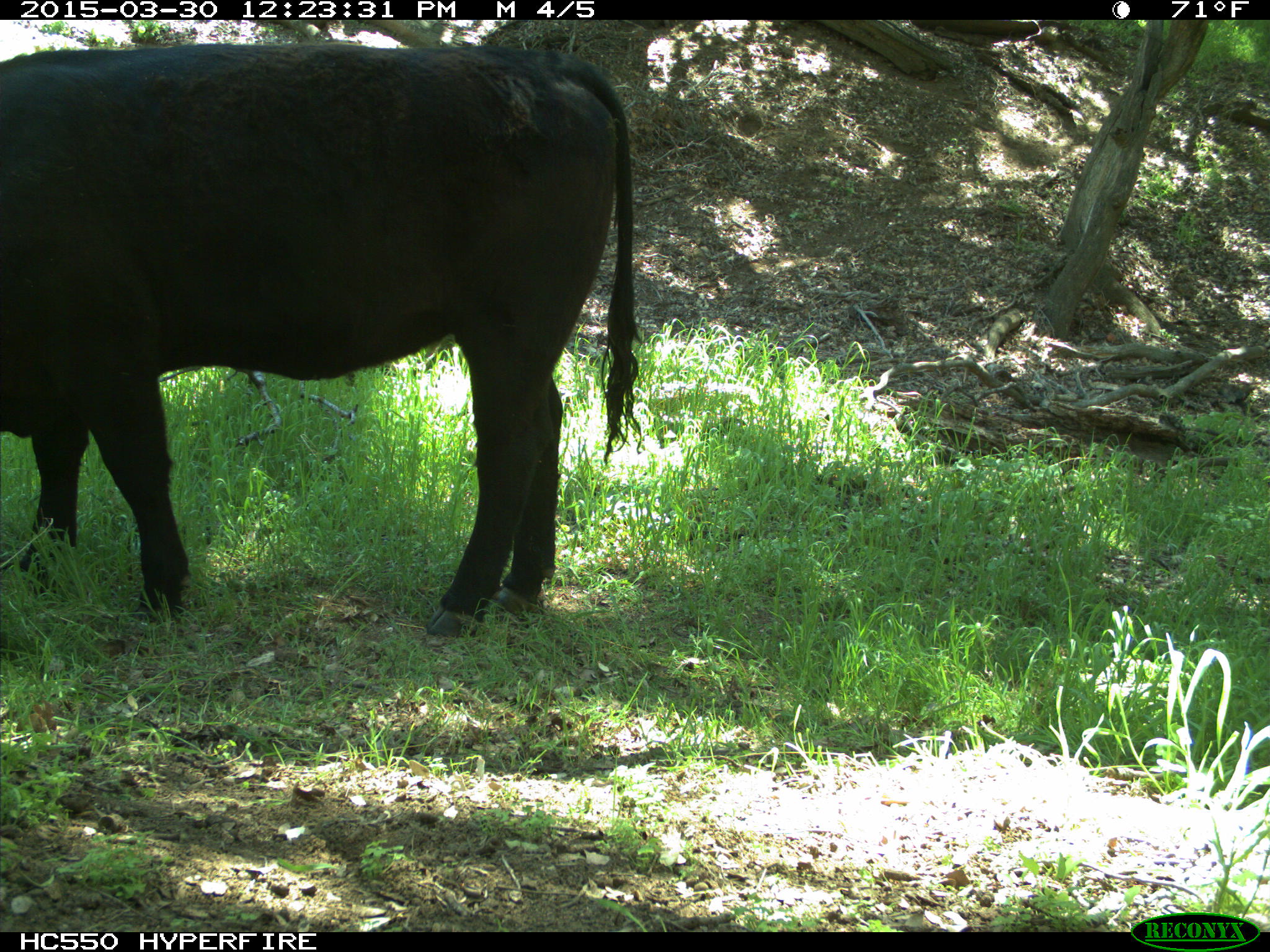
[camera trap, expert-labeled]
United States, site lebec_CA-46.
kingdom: Animalia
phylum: Chordata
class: Mammalia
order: Artiodactyla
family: Bovidae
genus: Bos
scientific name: Bos taurus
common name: domestic cow